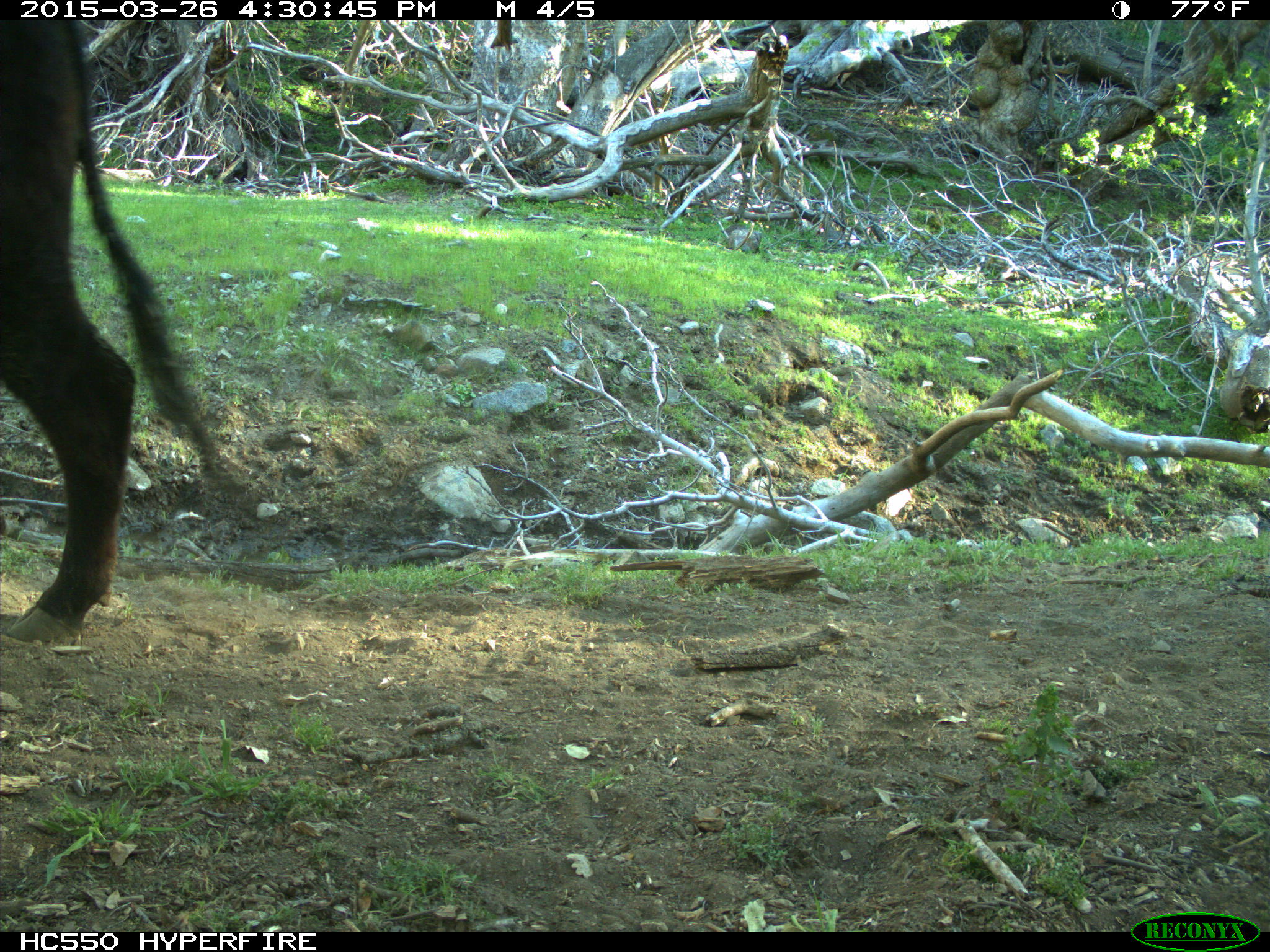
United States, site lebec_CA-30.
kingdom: Animalia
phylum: Chordata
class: Mammalia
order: Artiodactyla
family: Bovidae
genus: Bos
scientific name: Bos taurus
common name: domestic cow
Bos taurus (domestic cow).